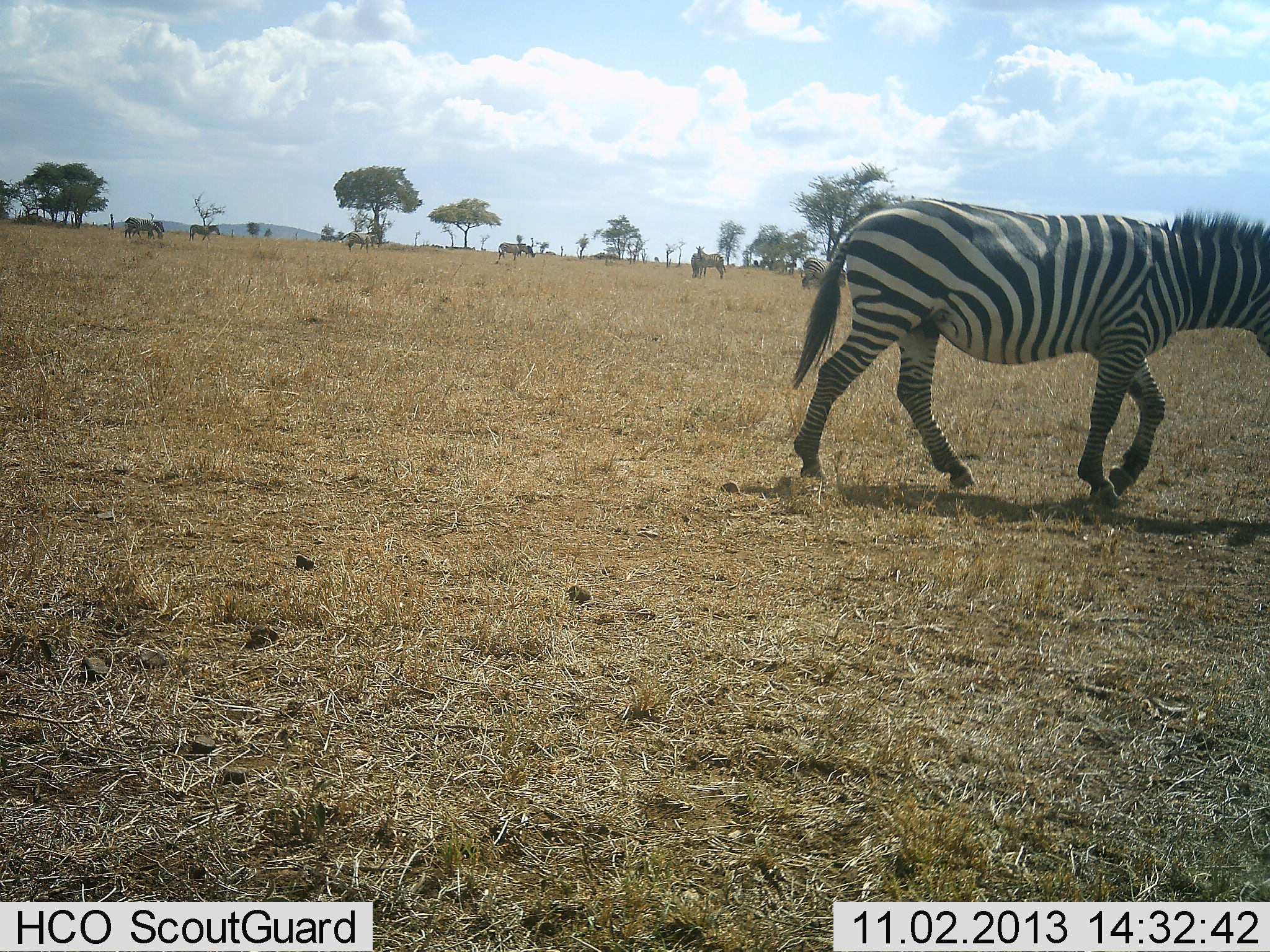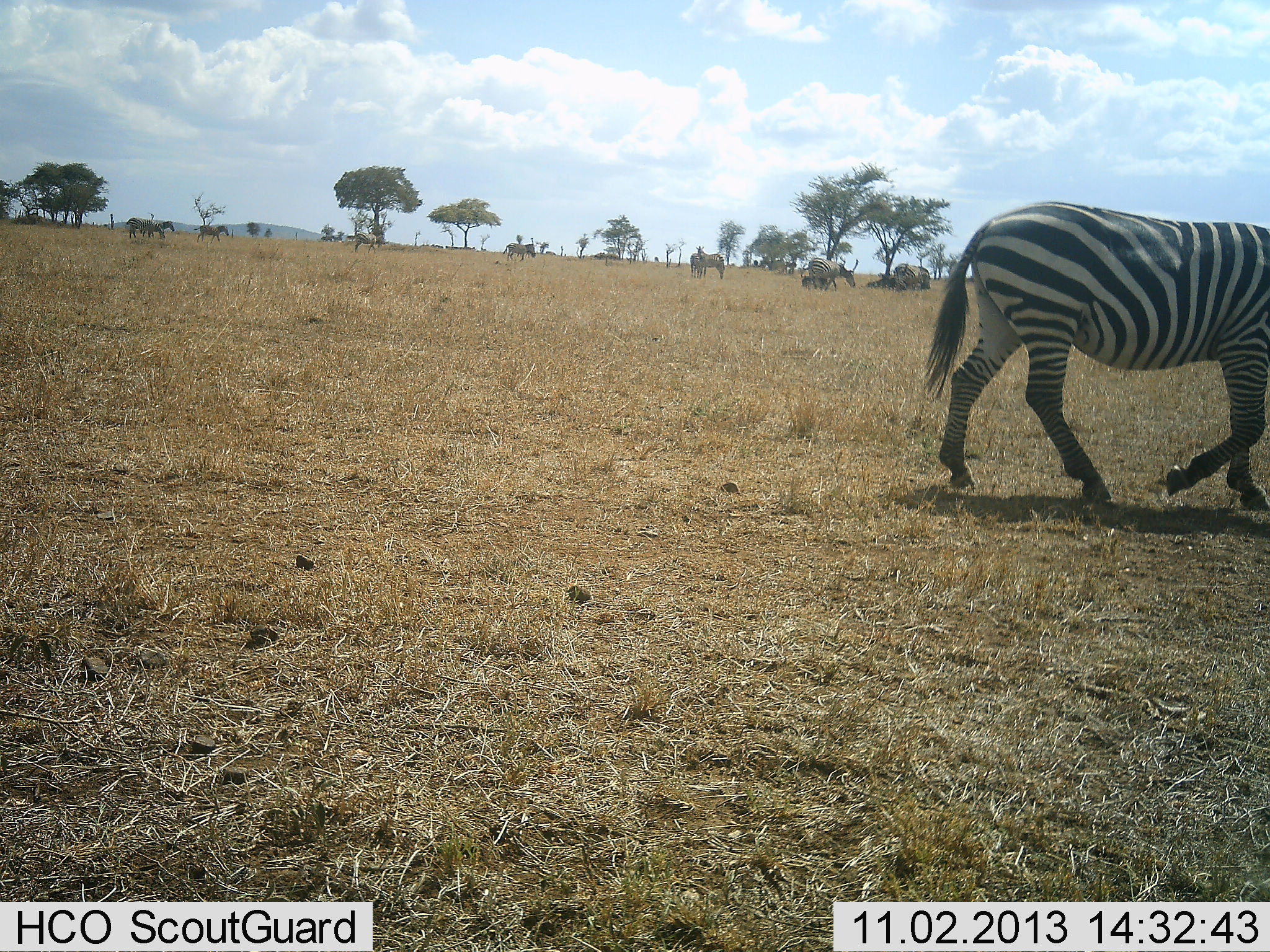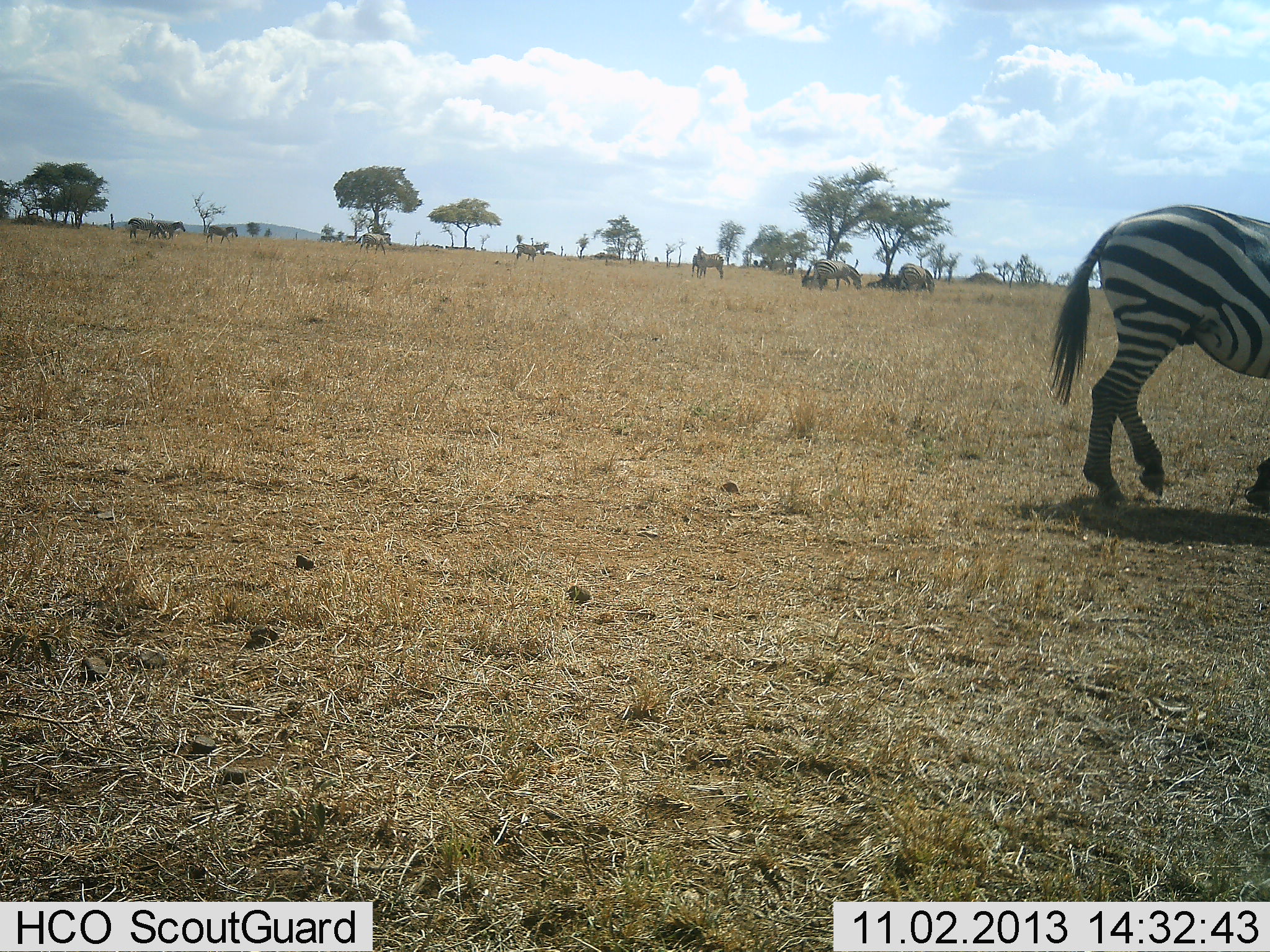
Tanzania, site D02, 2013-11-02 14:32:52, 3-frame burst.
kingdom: Animalia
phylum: Chordata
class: Mammalia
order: Perissodactyla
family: Equidae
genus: Equus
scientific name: Equus quagga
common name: plains zebra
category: zebra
Zebra (plains zebra) (Equus quagga), count 9. Behavior (volunteer vote fractions): standing 9%, resting 0%, moving 100%, interacting 0%. Young present (vote fraction): 0%. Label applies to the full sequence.